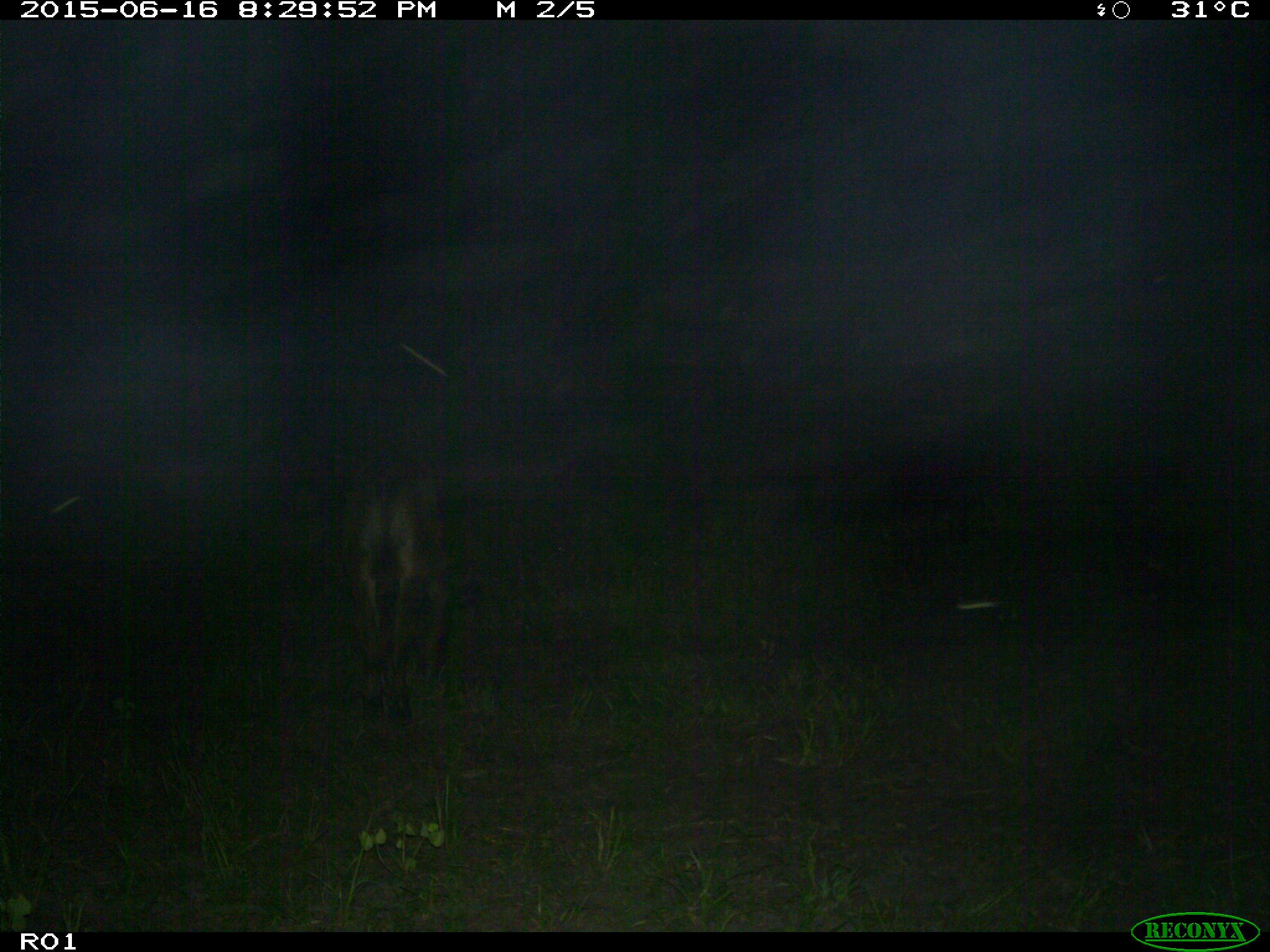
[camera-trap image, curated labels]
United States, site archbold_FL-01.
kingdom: Animalia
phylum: Chordata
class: Mammalia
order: Artiodactyla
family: Bovidae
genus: Bos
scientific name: Bos taurus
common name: domestic cow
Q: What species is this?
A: Bos taurus (domestic cow).